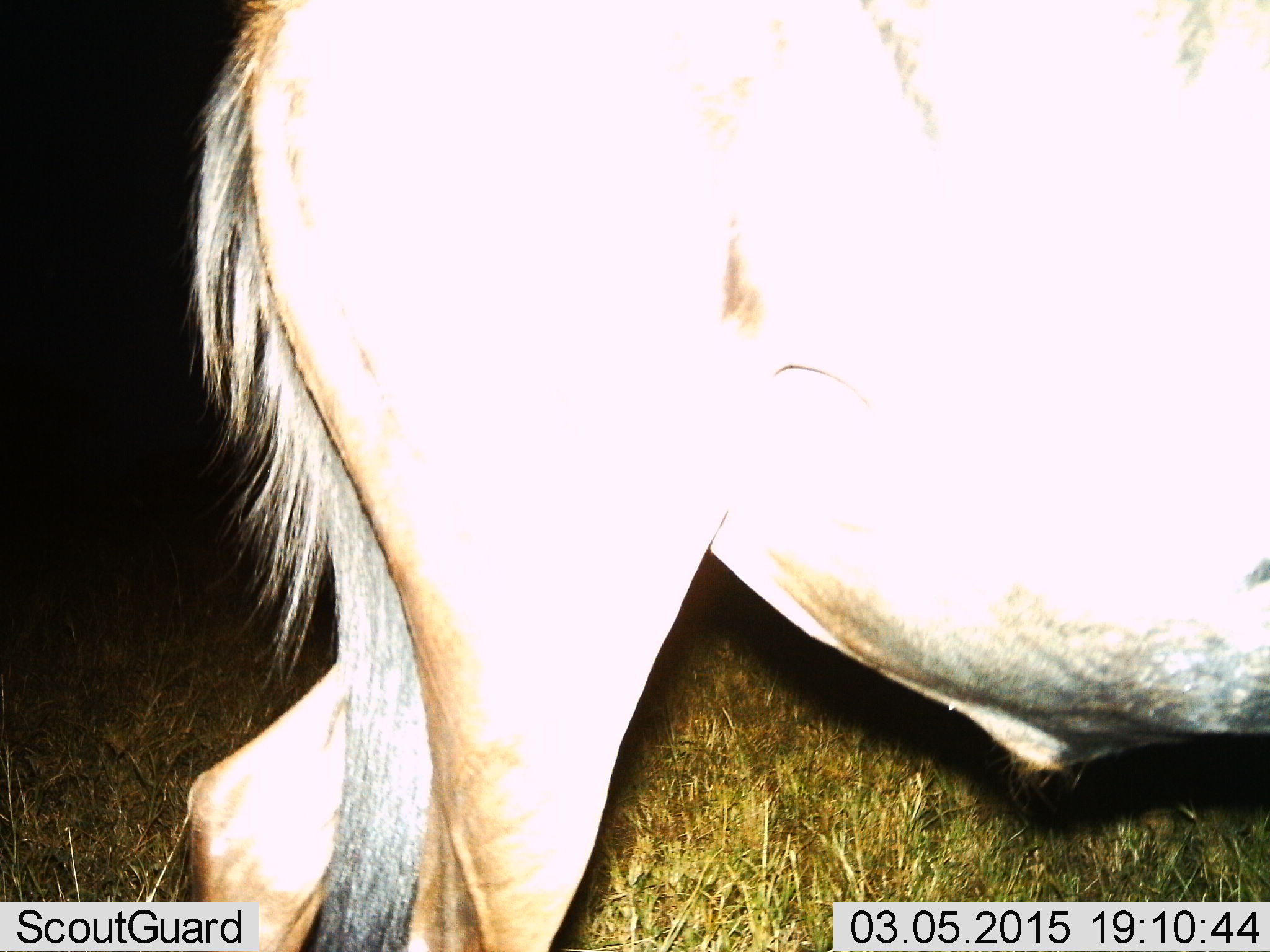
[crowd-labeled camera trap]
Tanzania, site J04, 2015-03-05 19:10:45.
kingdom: Animalia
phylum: Chordata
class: Mammalia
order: Artiodactyla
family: Bovidae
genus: Connochaetes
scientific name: Connochaetes taurinus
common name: blue wildebeest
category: wildebeest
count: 1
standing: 70%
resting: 0%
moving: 30%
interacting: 0%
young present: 0%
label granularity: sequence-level